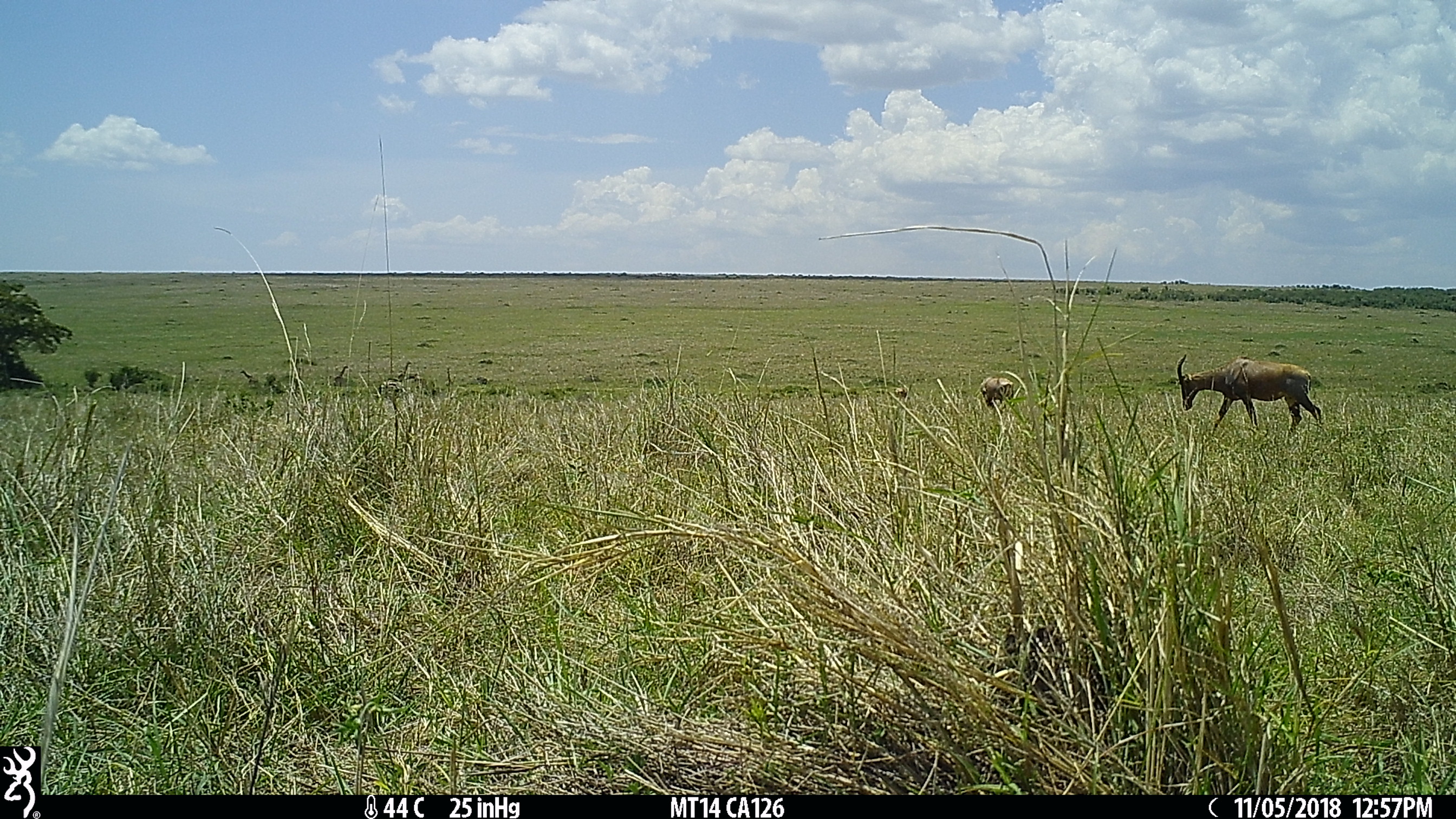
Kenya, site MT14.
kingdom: Animalia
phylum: Chordata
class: Mammalia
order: Artiodactyla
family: Bovidae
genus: Damaliscus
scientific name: Damaliscus lunatus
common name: topi